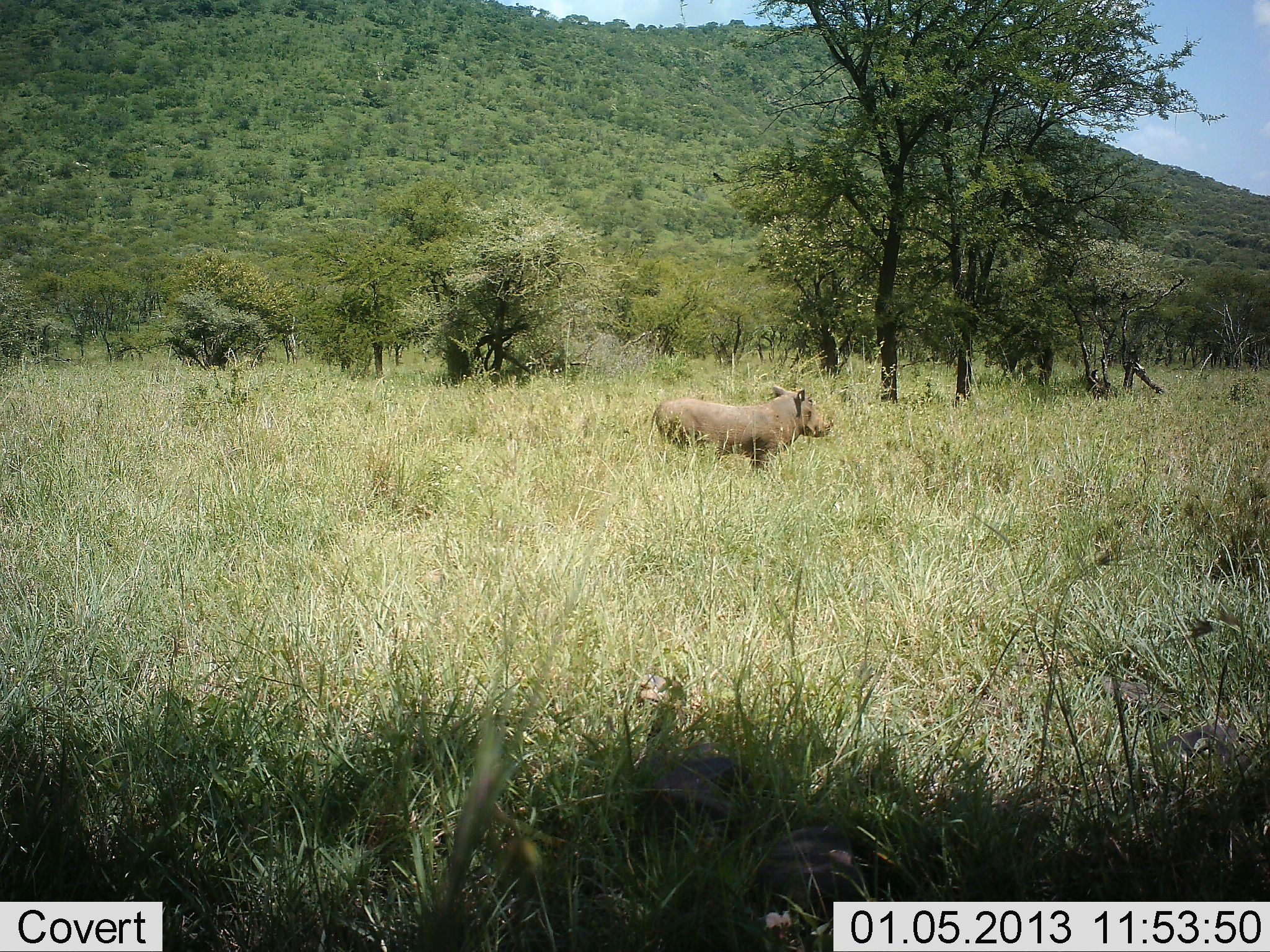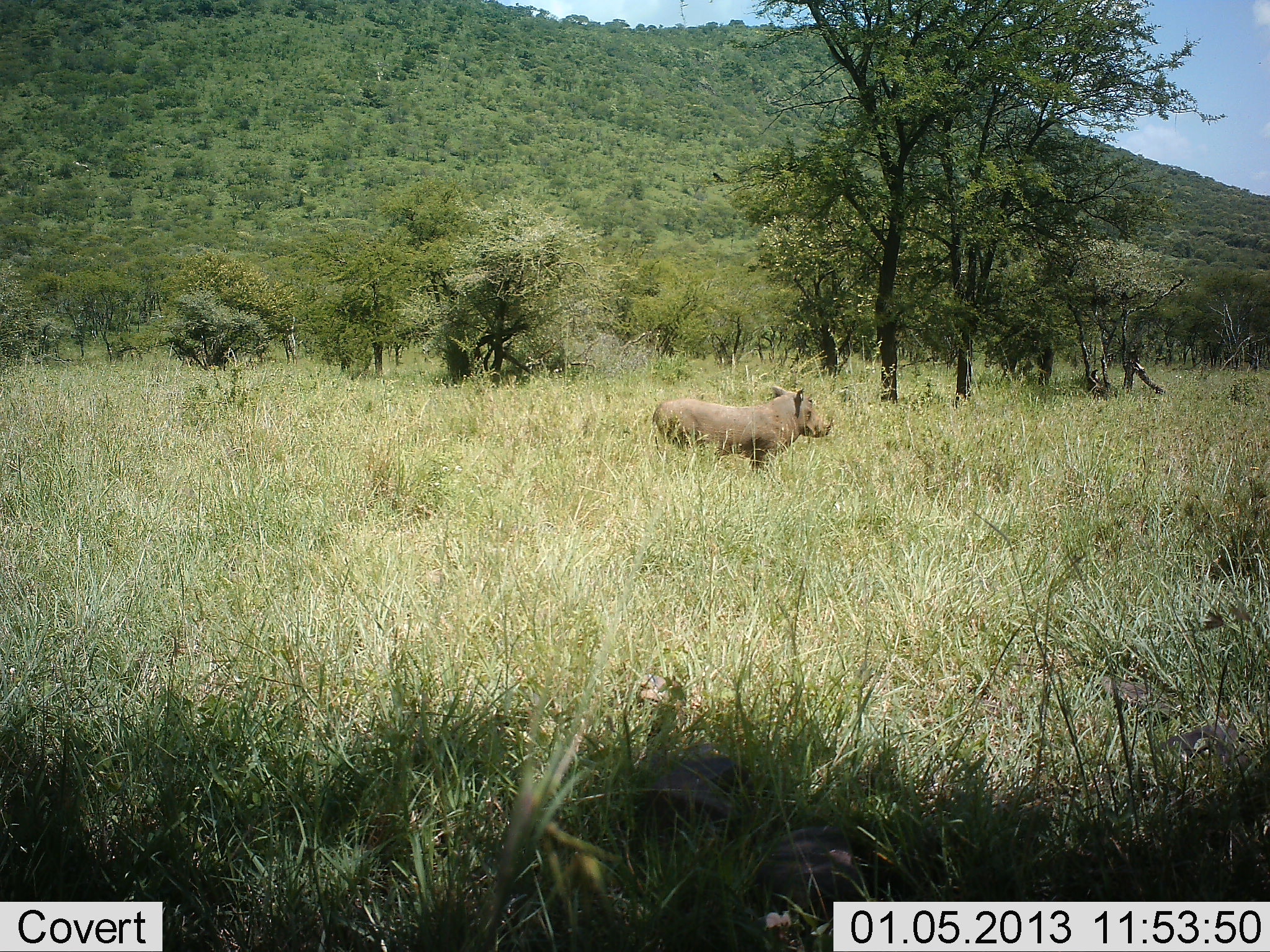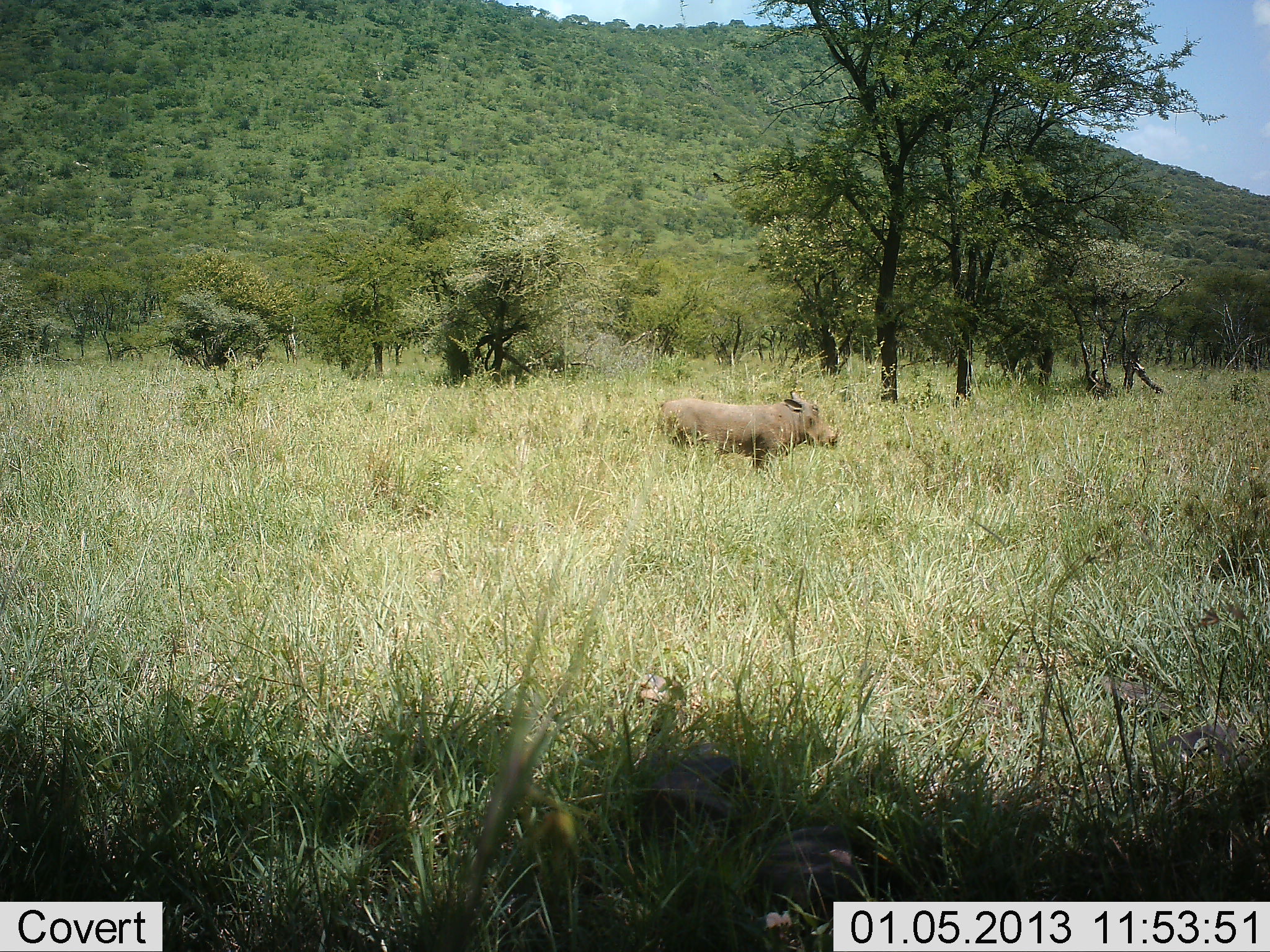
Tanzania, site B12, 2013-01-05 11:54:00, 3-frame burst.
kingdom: Animalia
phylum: Chordata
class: Mammalia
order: Artiodactyla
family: Suidae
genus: Phacochoerus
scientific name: Phacochoerus africanus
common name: warthog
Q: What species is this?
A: Warthog (Phacochoerus africanus).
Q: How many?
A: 1.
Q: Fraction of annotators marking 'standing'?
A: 95%.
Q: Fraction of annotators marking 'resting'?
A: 5%.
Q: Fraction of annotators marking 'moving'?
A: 0%.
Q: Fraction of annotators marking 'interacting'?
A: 0%.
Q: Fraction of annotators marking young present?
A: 0%.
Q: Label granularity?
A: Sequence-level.